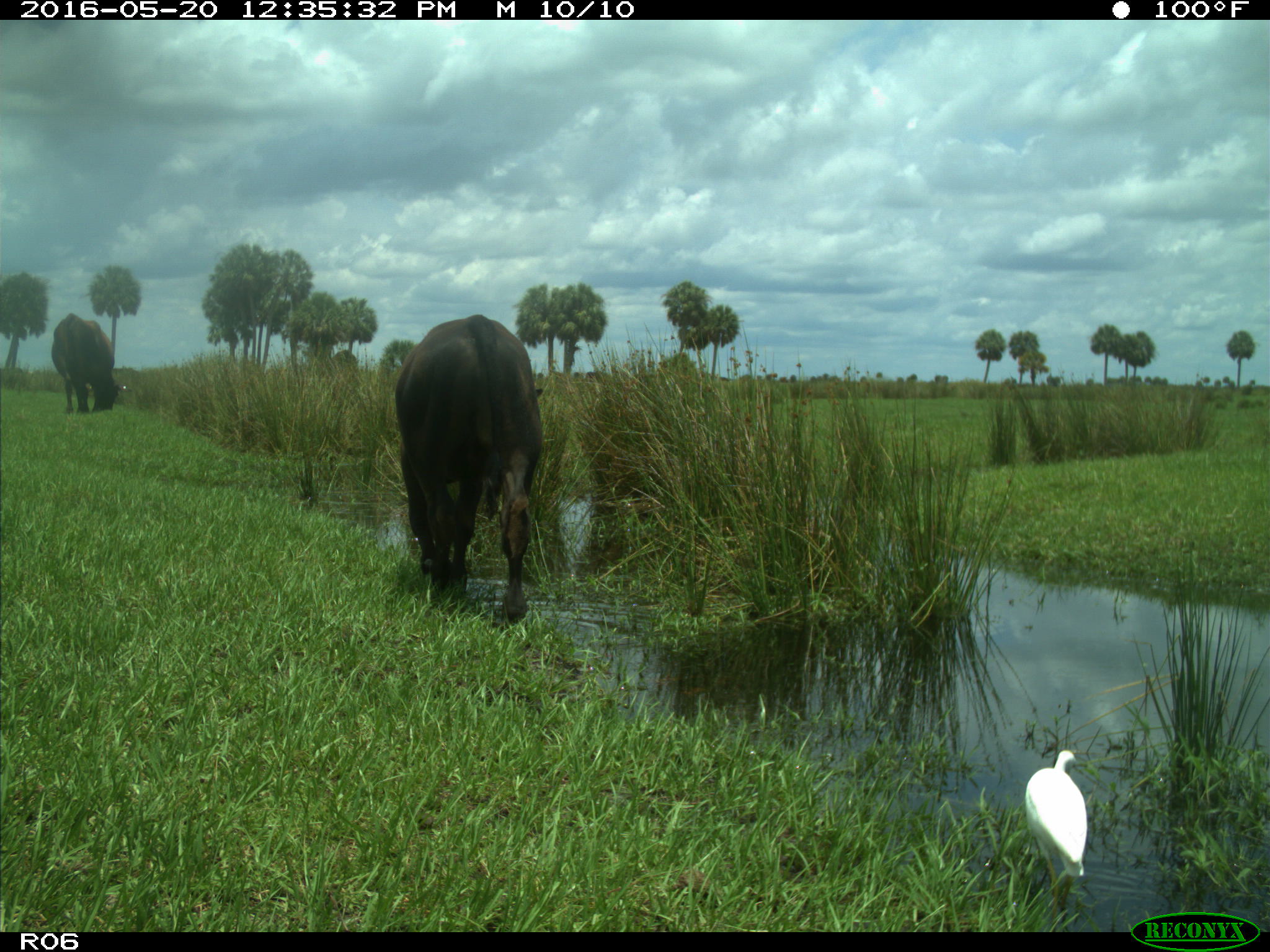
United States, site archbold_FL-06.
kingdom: Animalia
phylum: Chordata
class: Mammalia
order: Artiodactyla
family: Bovidae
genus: Bos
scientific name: Bos taurus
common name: domestic cow